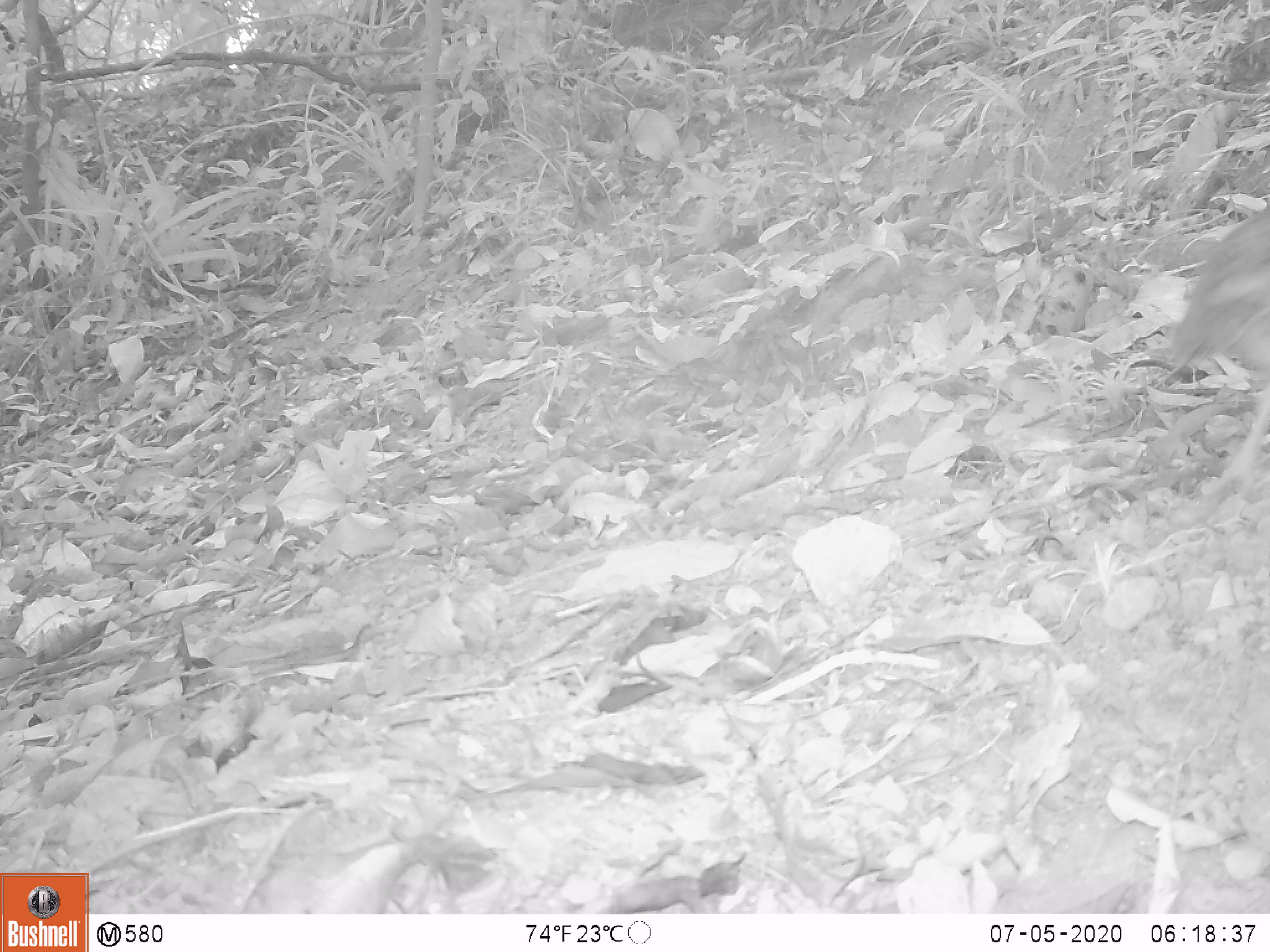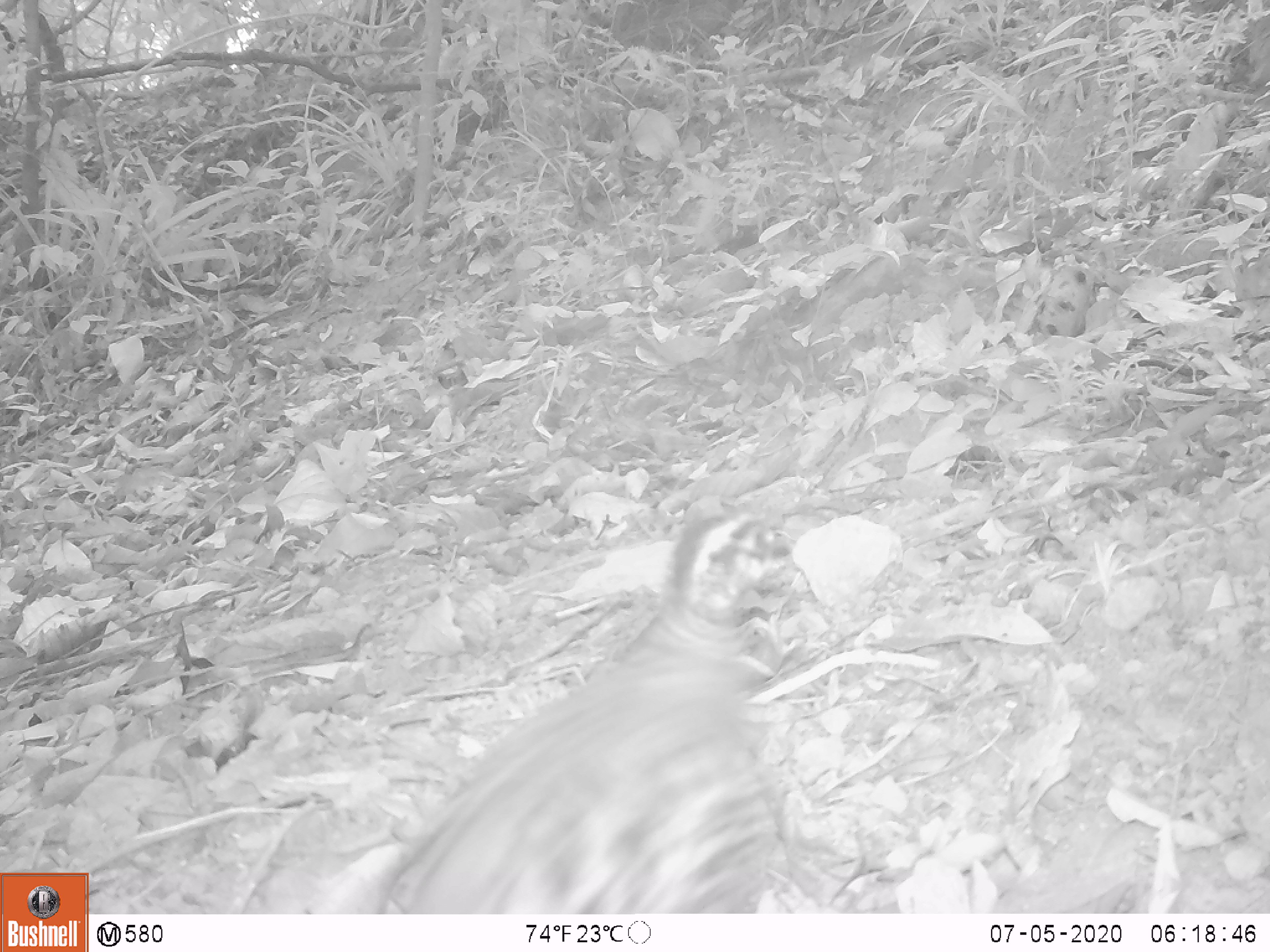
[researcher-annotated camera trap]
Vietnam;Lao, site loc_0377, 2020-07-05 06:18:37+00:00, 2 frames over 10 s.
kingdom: Animalia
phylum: Chordata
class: Aves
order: Galliformes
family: Phasianidae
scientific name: Phasianidae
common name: partridge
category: unidentified partridge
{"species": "unidentified partridge (partridge) (Phasianidae)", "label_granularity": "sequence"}